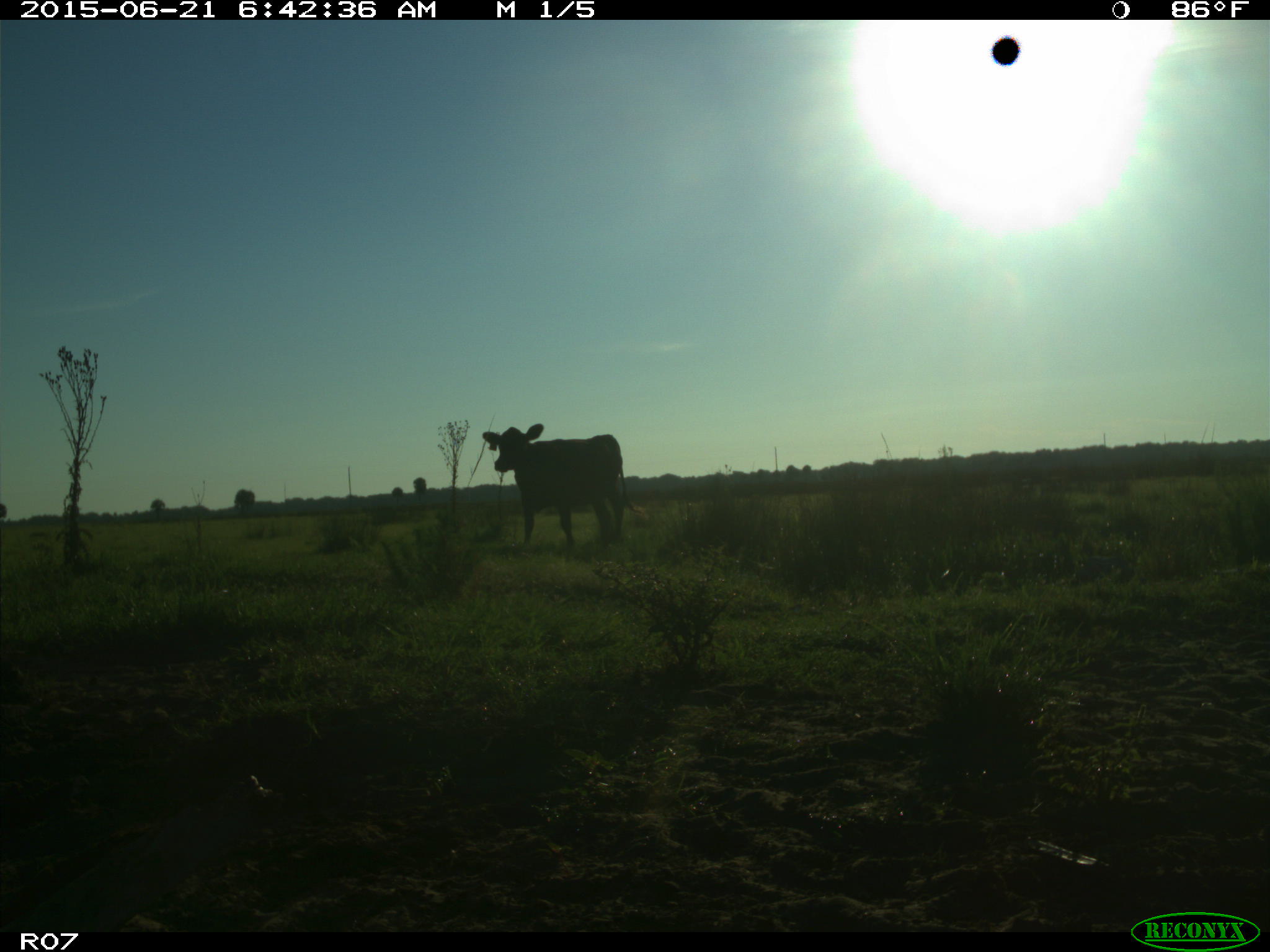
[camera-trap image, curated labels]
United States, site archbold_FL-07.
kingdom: Animalia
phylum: Chordata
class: Mammalia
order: Artiodactyla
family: Bovidae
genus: Bos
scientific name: Bos taurus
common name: domestic cow